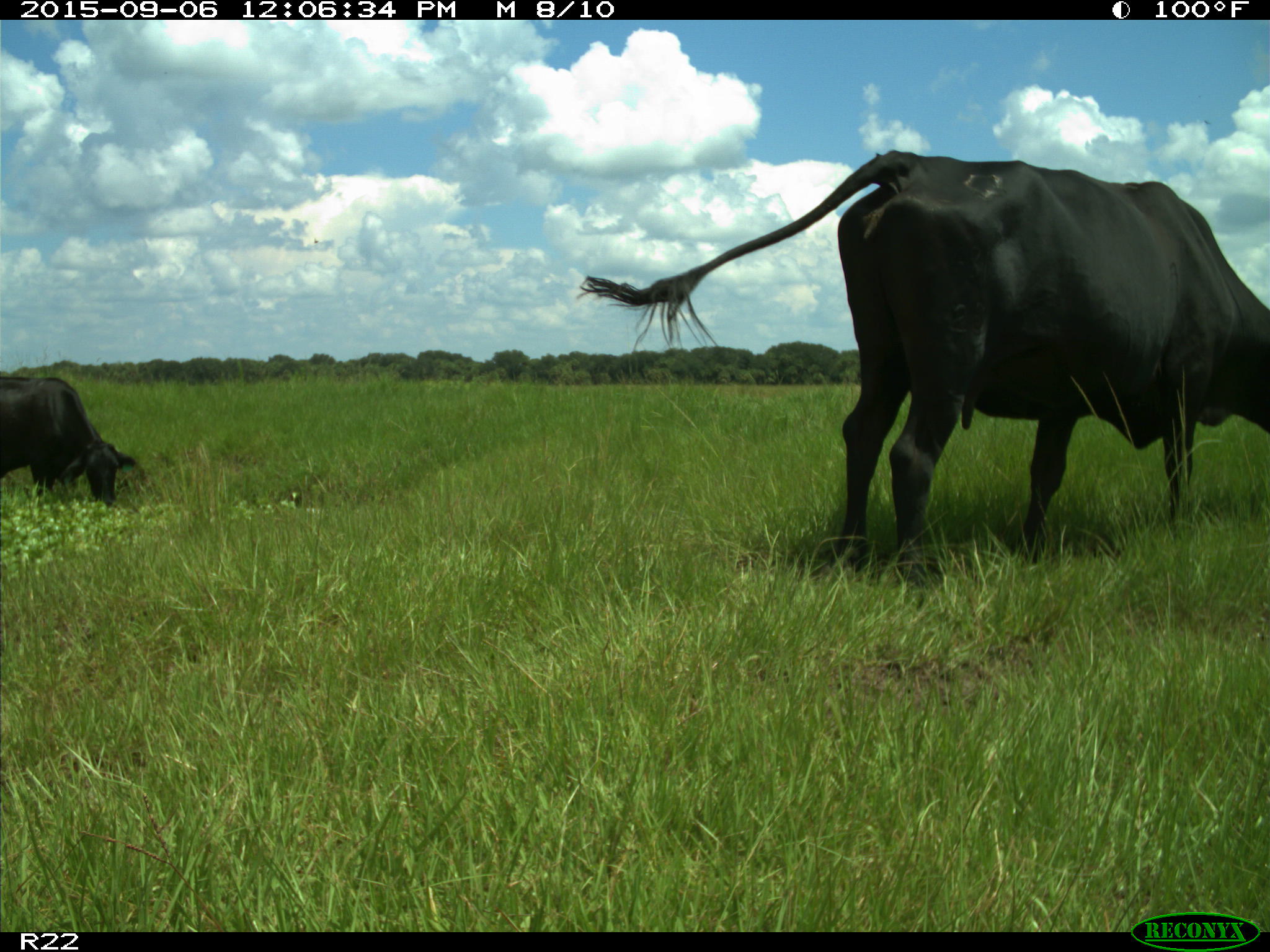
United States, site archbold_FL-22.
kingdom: Animalia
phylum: Chordata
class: Mammalia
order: Artiodactyla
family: Bovidae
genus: Bos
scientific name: Bos taurus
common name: domestic cow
Bos taurus (domestic cow).